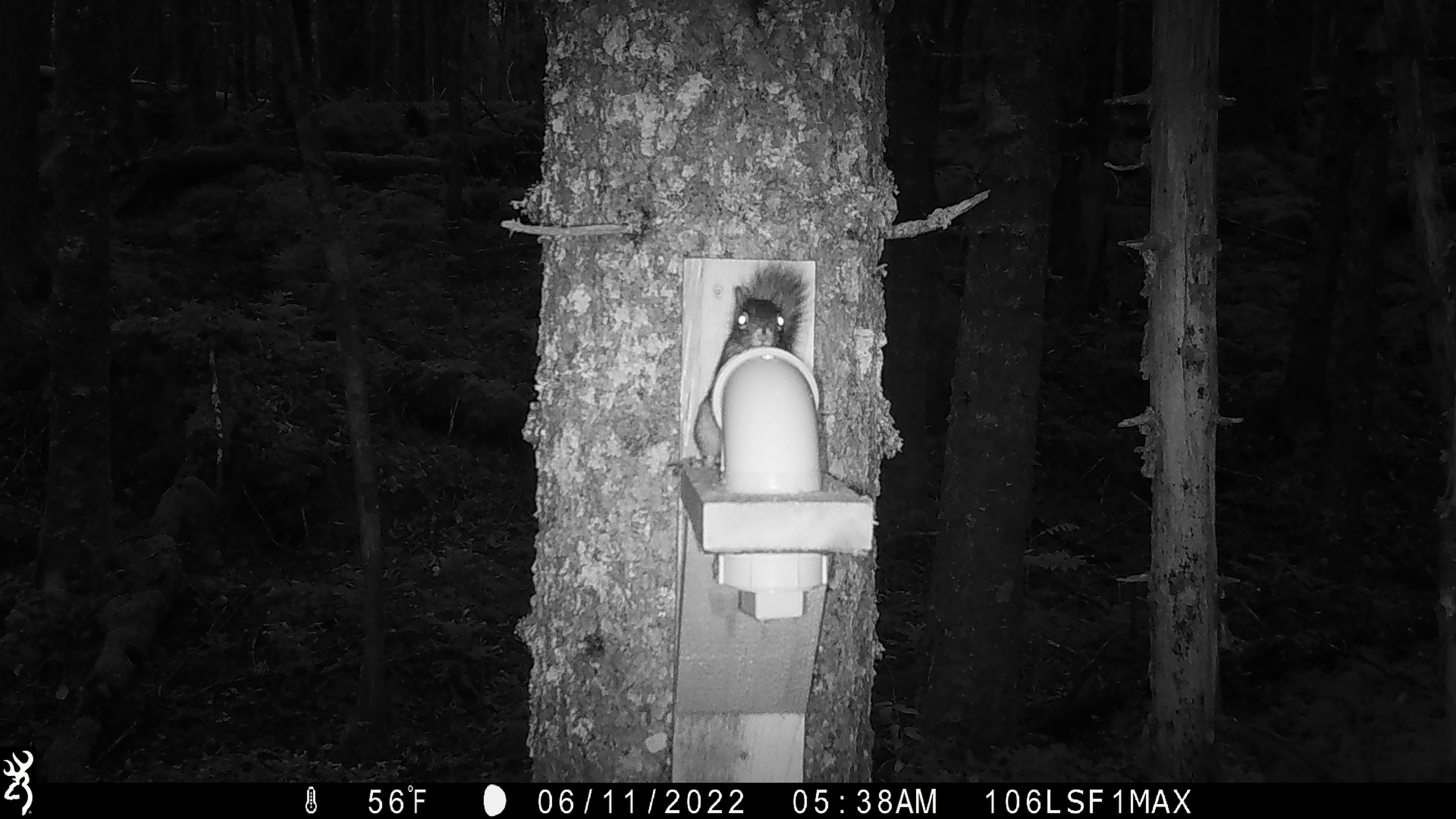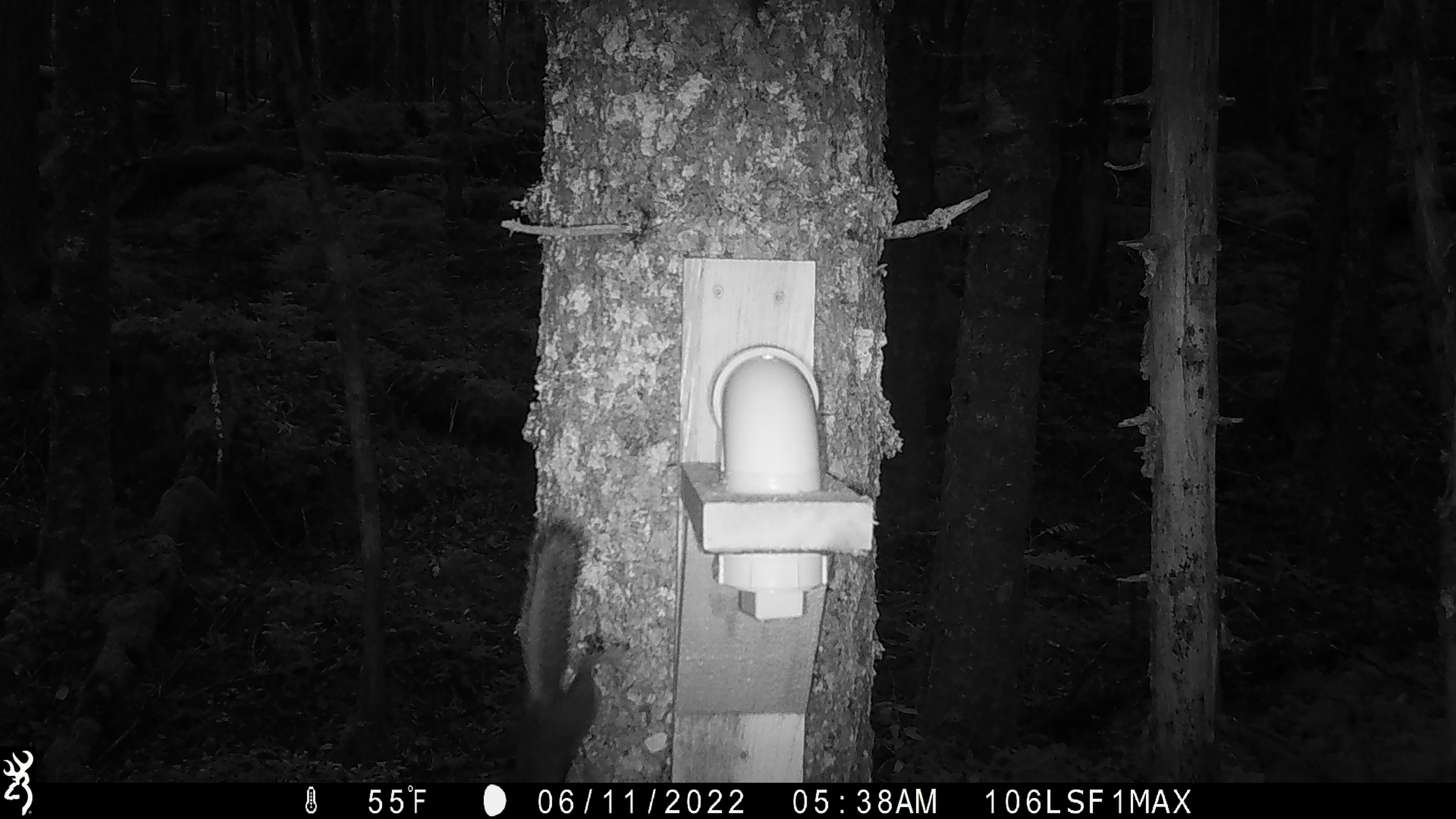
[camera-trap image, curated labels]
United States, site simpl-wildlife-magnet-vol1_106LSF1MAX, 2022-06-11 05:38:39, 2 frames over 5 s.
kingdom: Animalia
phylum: Chordata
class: Mammalia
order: Rodentia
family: Sciuridae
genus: Tamiasciurus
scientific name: Tamiasciurus hudsonicus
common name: red squirrel